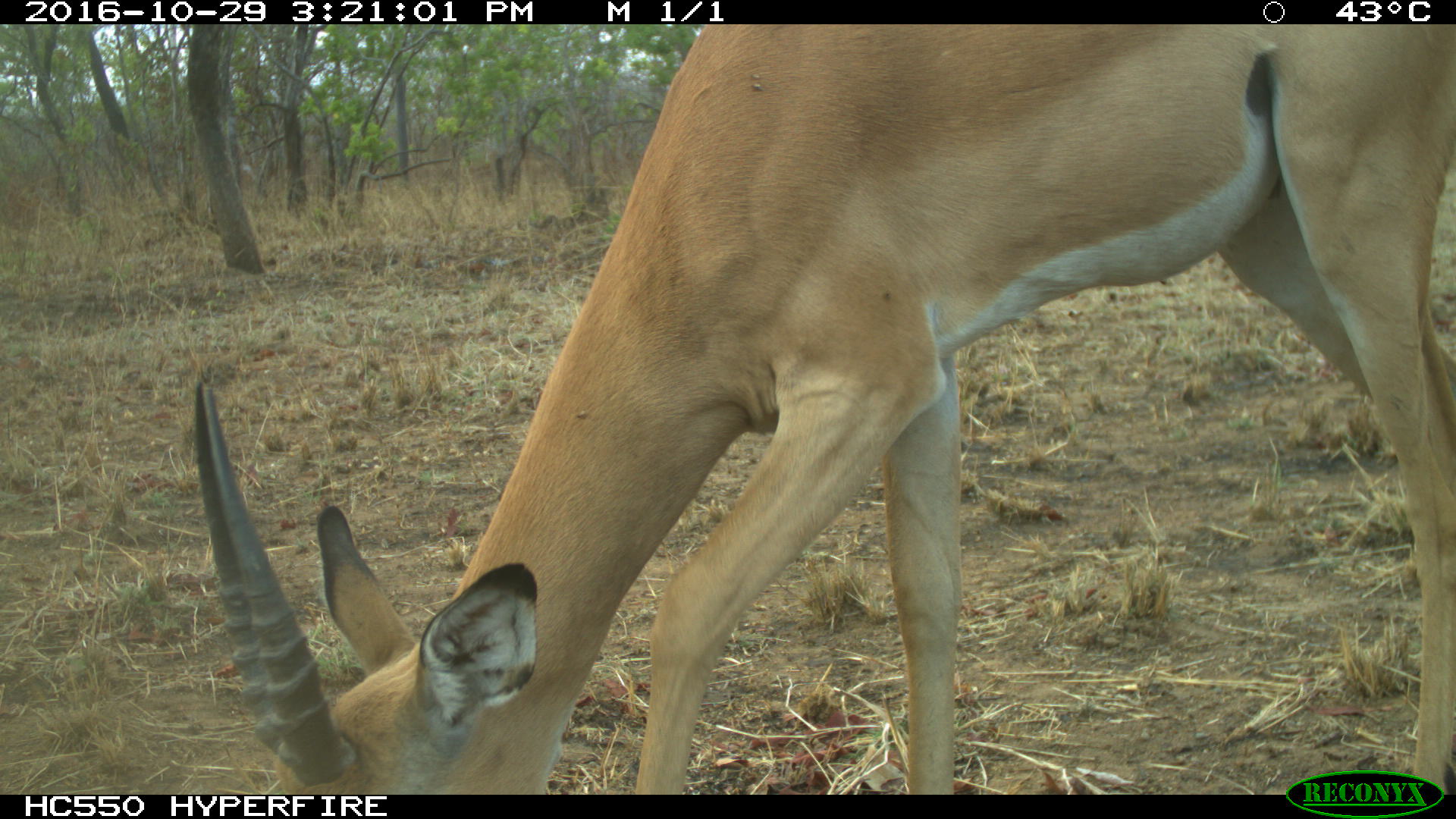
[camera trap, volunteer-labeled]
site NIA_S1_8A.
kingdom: Animalia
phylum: Chordata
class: Mammalia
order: Artiodactyla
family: Bovidae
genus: Aepyceros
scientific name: Aepyceros melampus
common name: impala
Impala (Aepyceros melampus), count 1. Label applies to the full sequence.